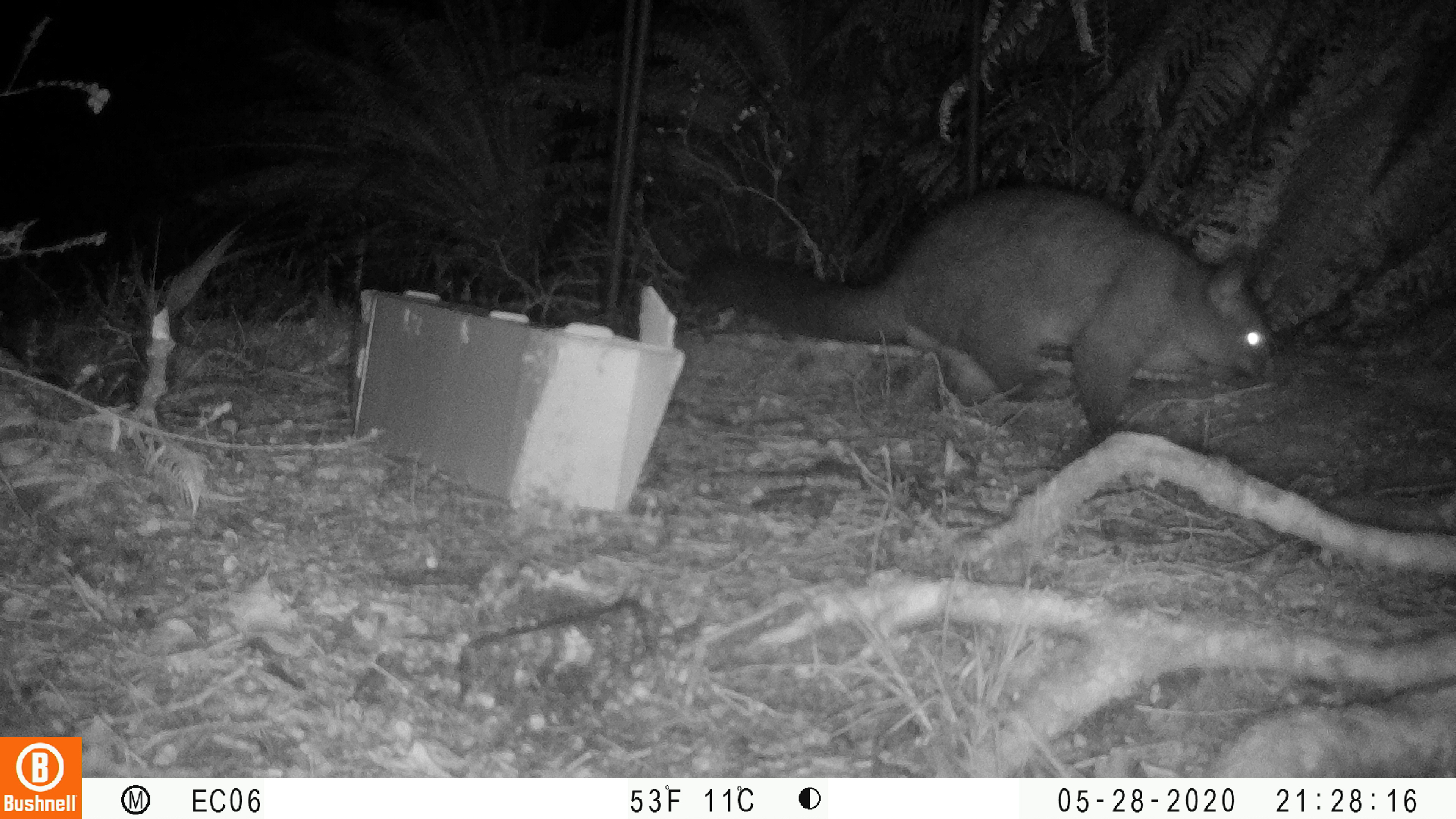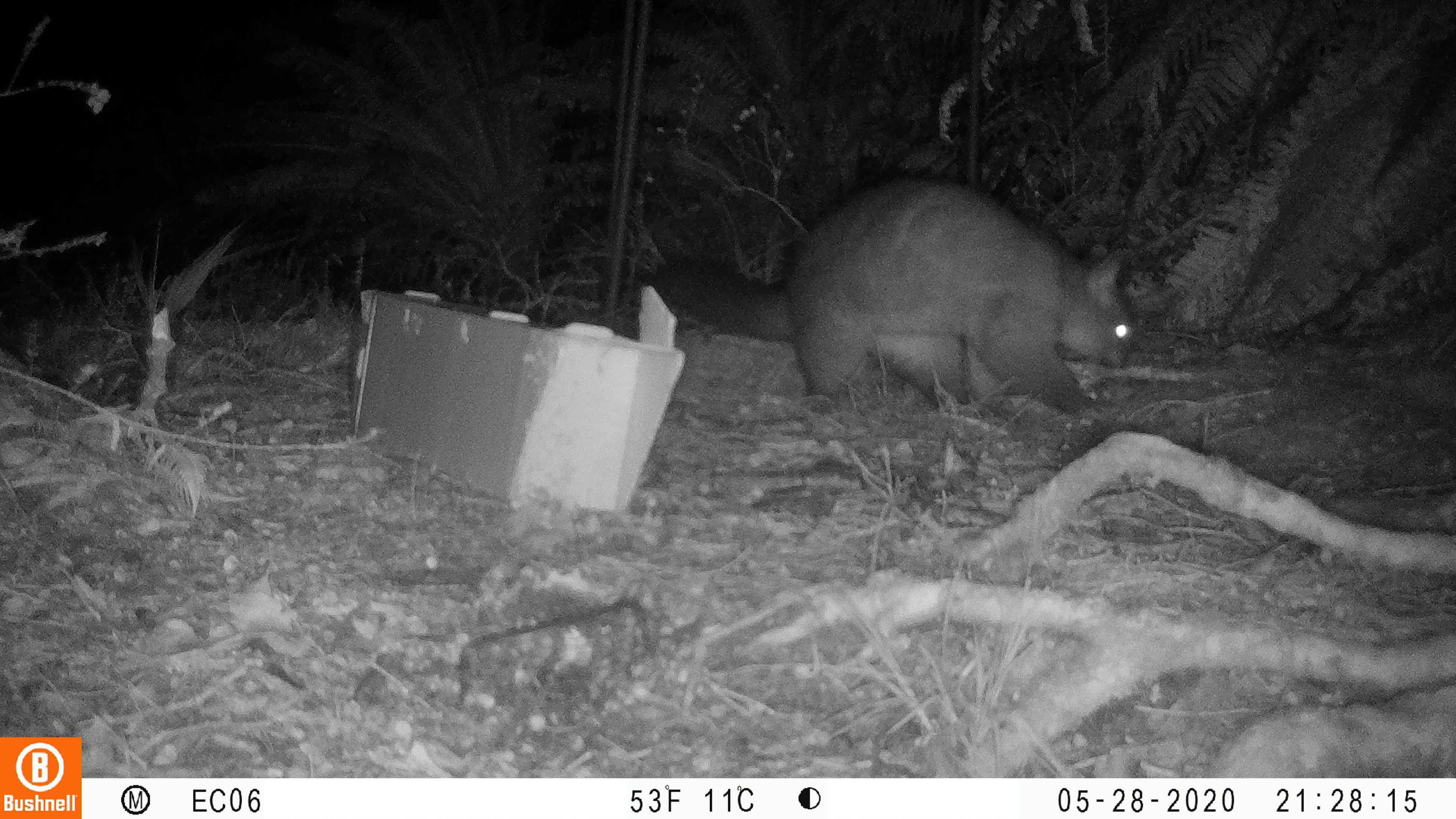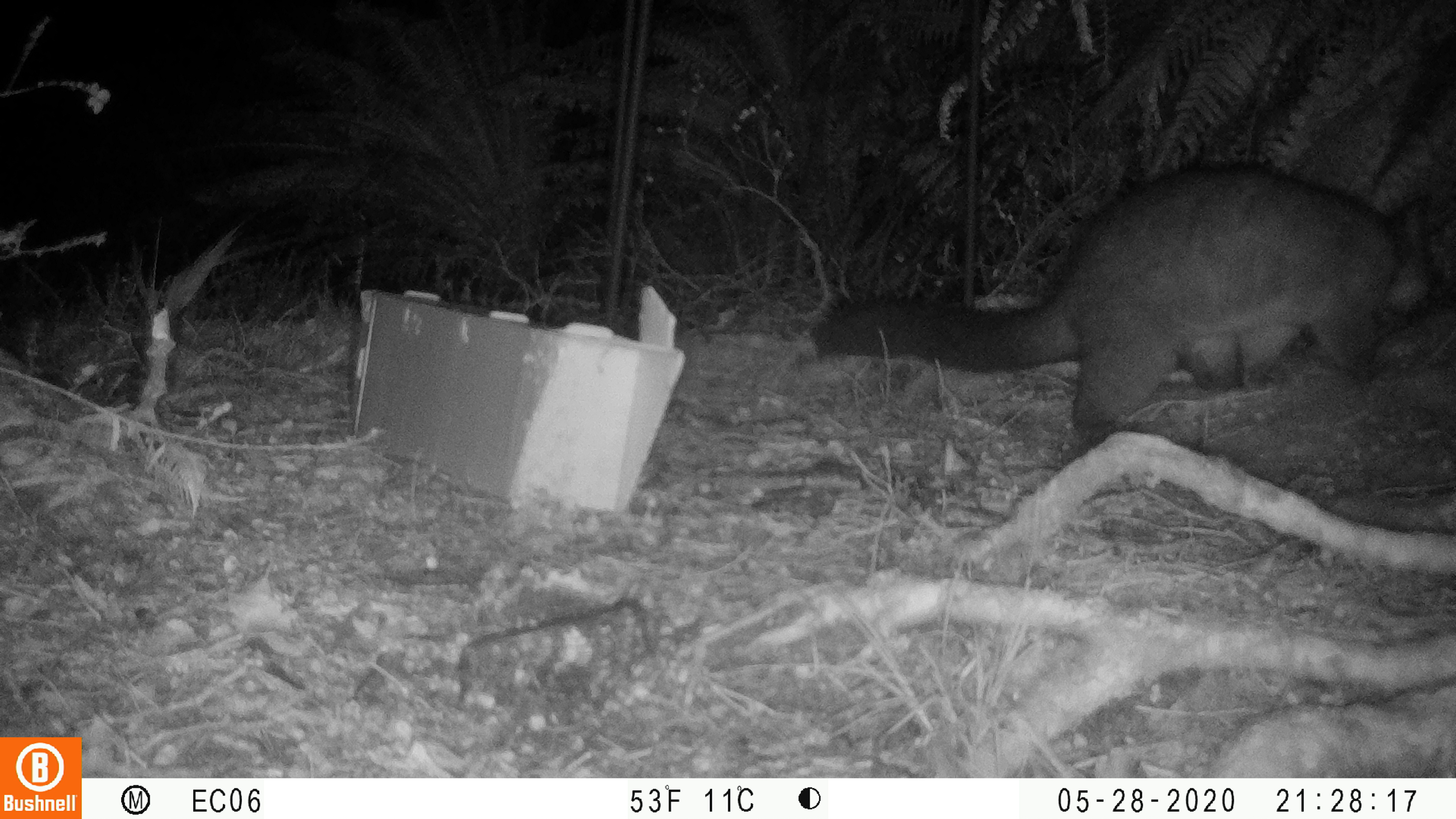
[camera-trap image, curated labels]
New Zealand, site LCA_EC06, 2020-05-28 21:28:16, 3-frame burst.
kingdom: Animalia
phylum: Chordata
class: Mammalia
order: Diprotodontia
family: Phalangeridae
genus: Trichosurus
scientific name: Trichosurus vulpecula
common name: common brushtail possum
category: possum